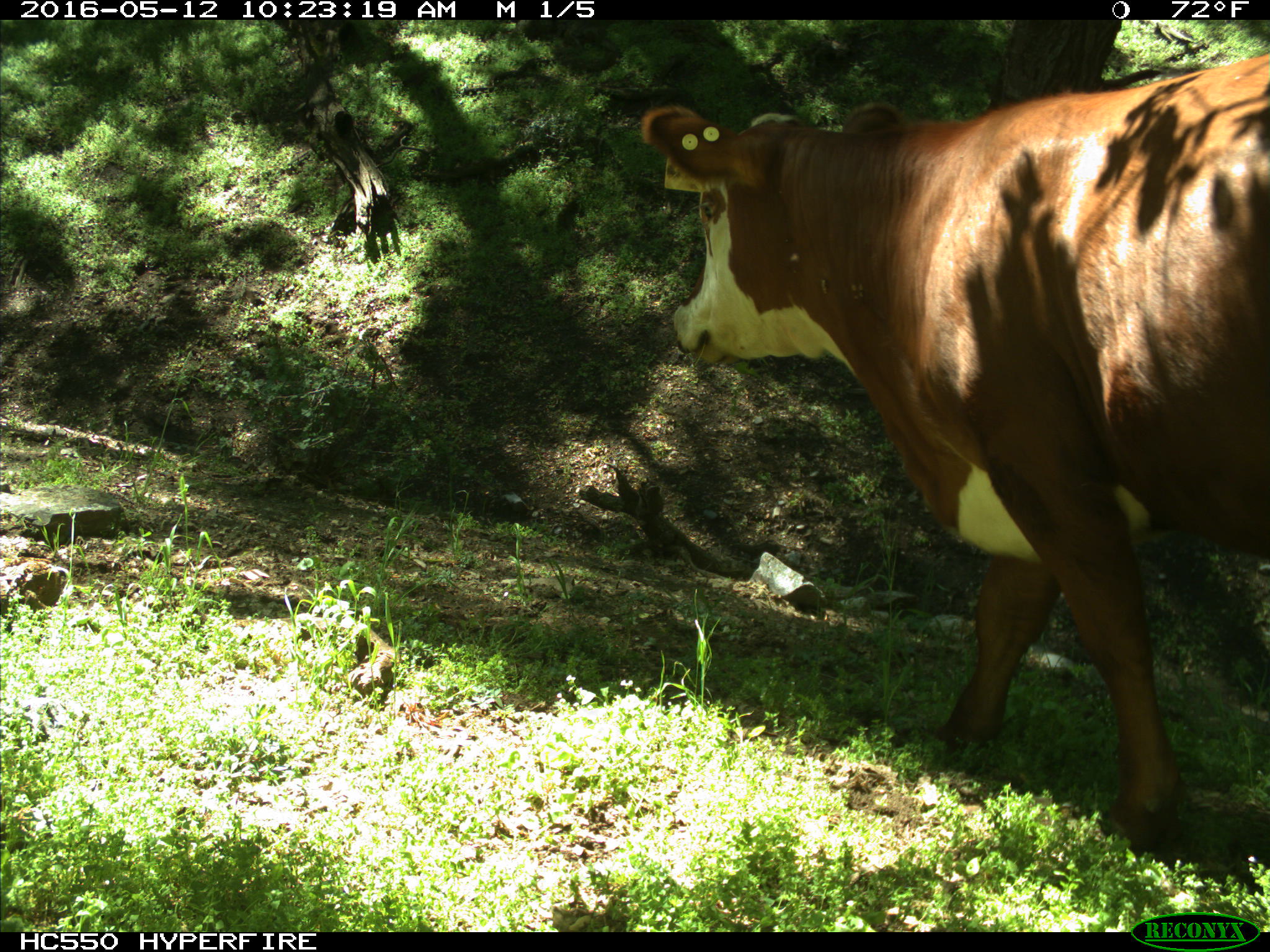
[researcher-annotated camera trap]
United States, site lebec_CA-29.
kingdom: Animalia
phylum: Chordata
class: Mammalia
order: Artiodactyla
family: Bovidae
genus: Bos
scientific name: Bos taurus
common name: domestic cow